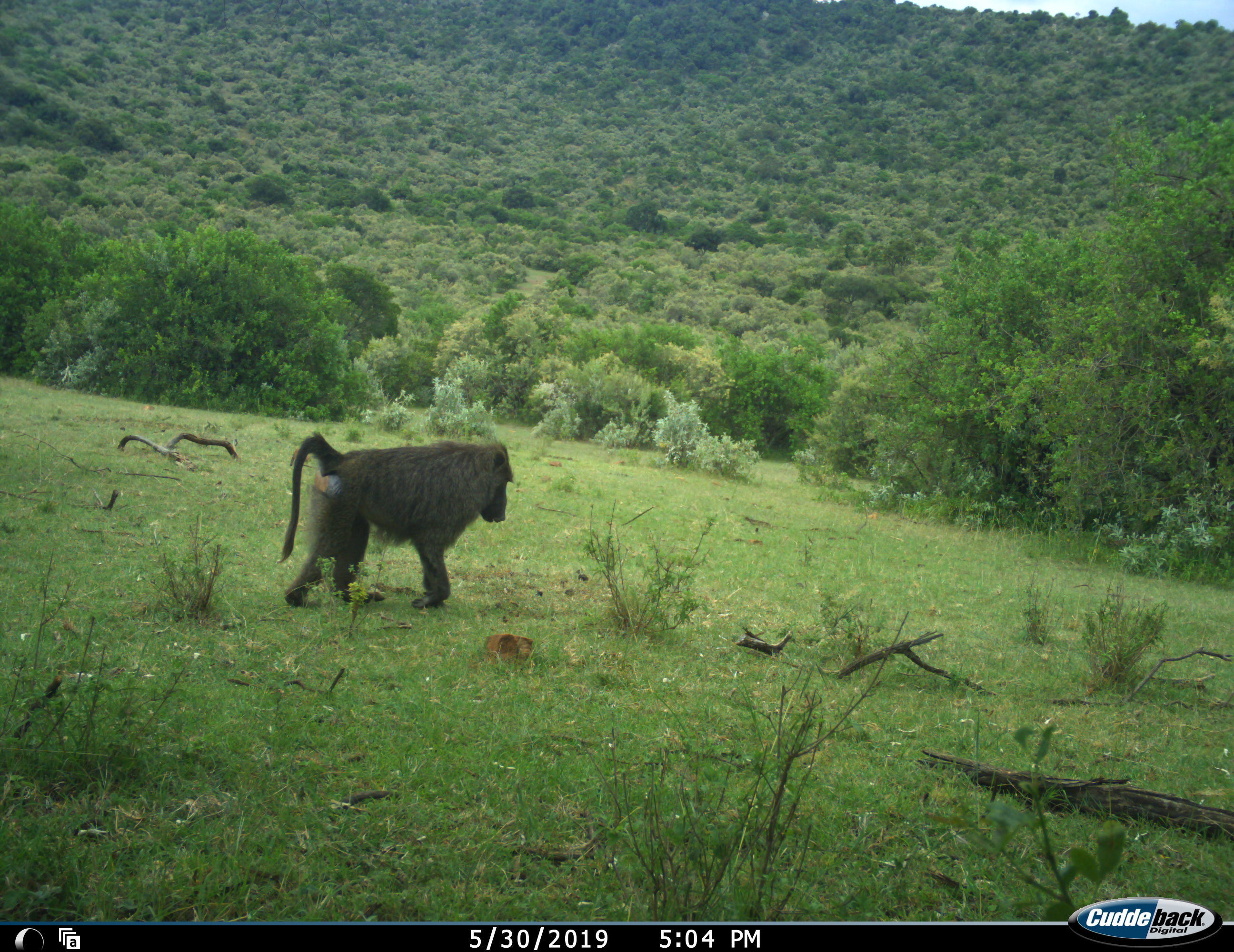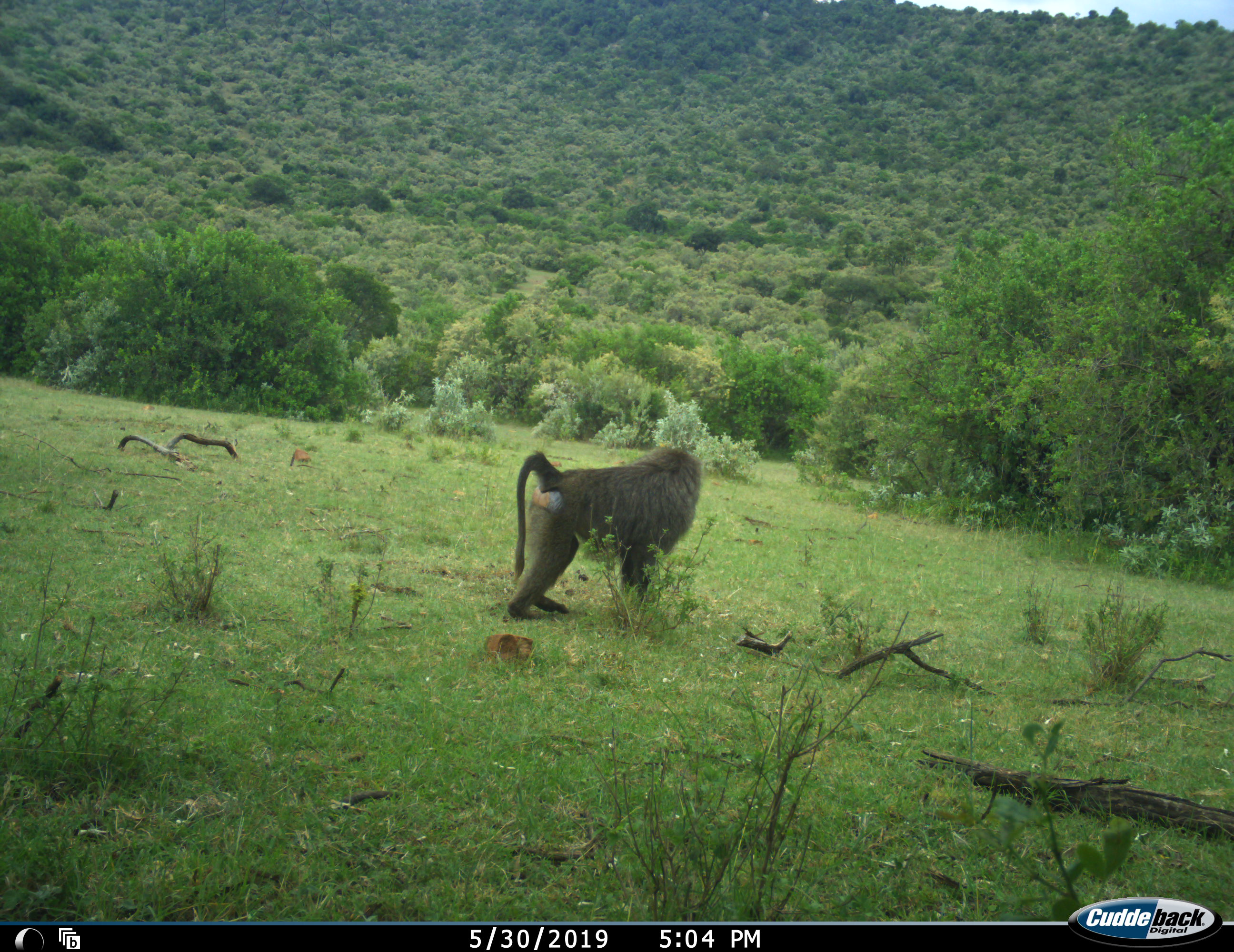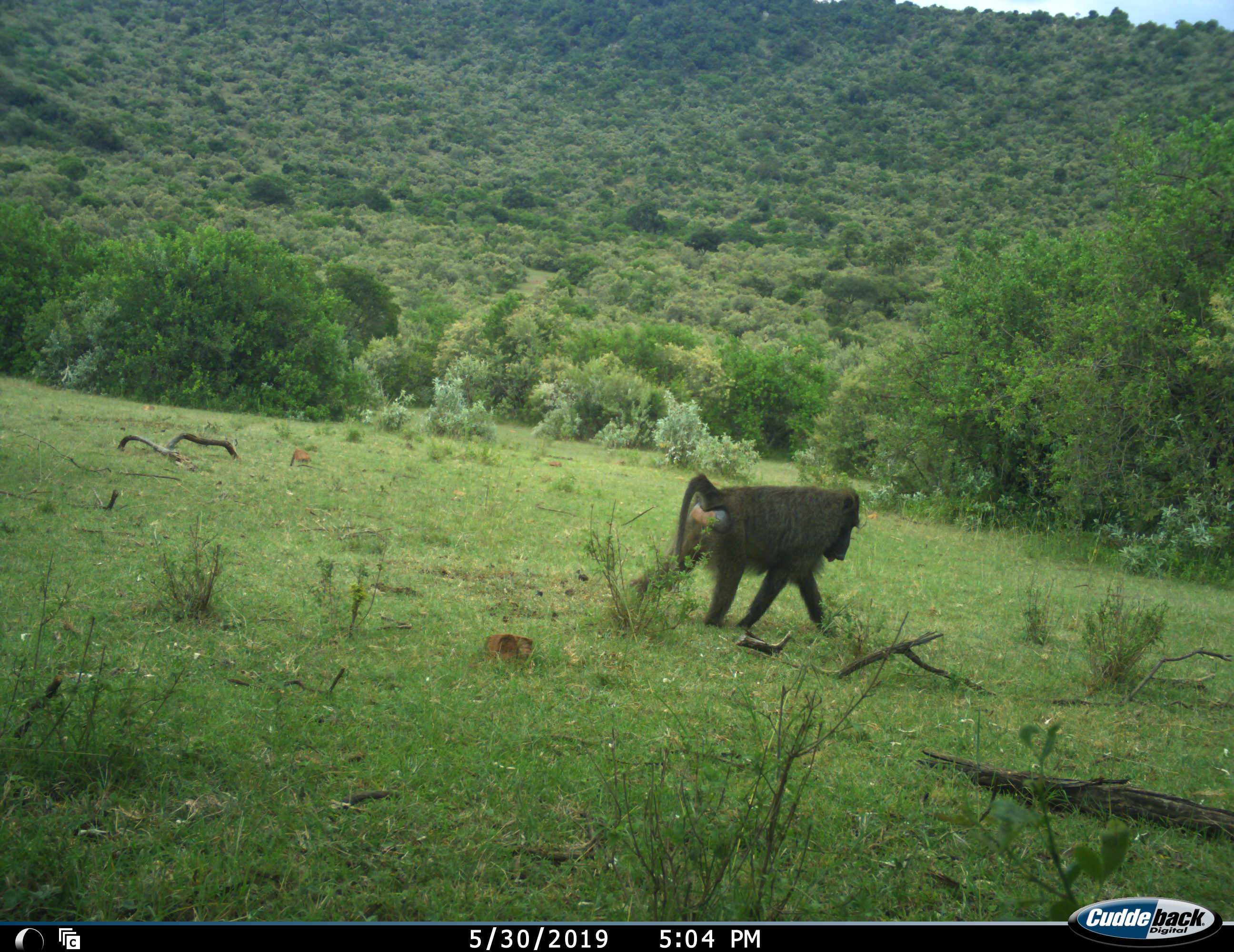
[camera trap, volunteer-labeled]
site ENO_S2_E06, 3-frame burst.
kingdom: Animalia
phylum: Chordata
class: Mammalia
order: Primates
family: Cercopithecidae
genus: Papio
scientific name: Papio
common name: baboon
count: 1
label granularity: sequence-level